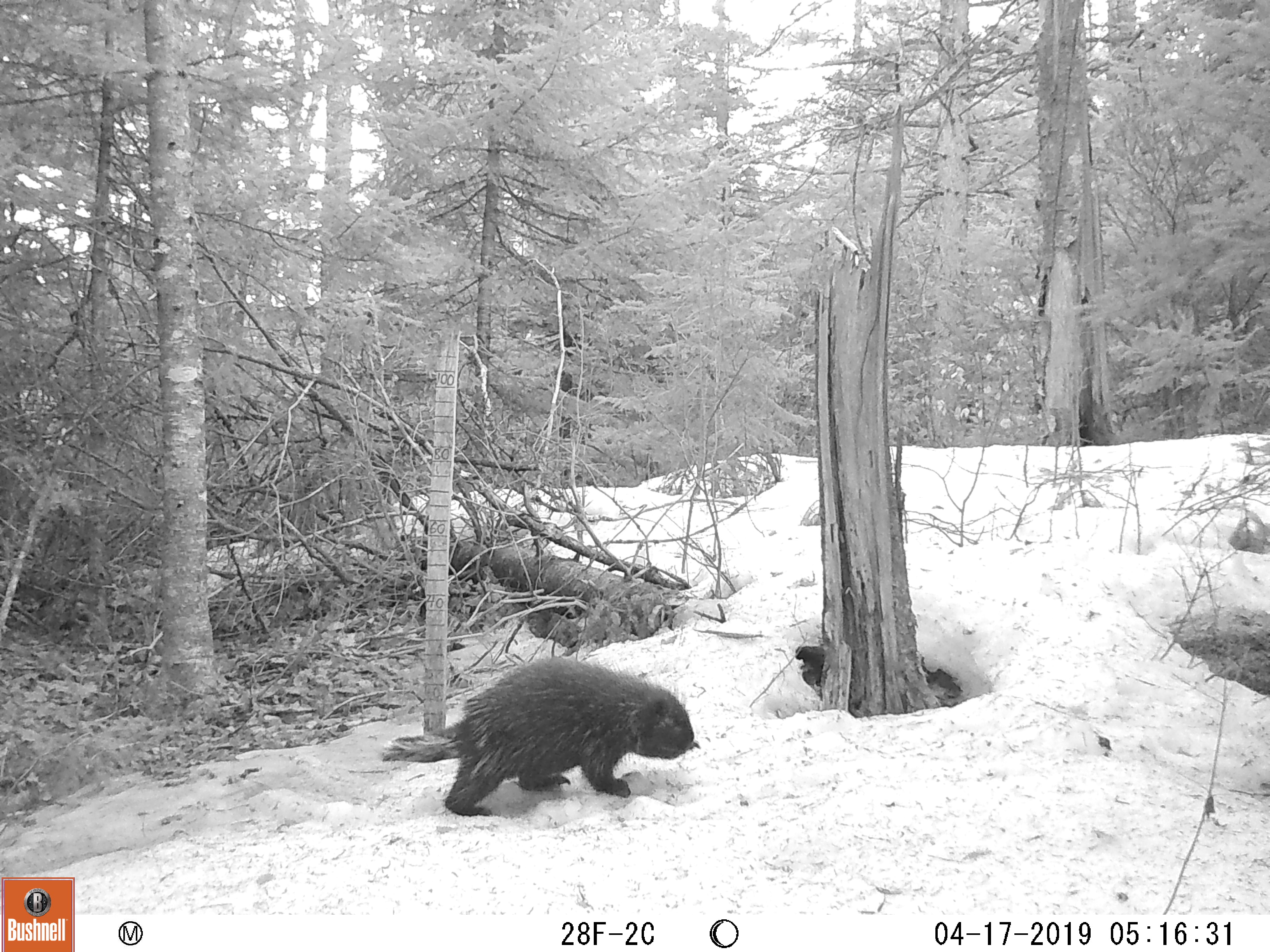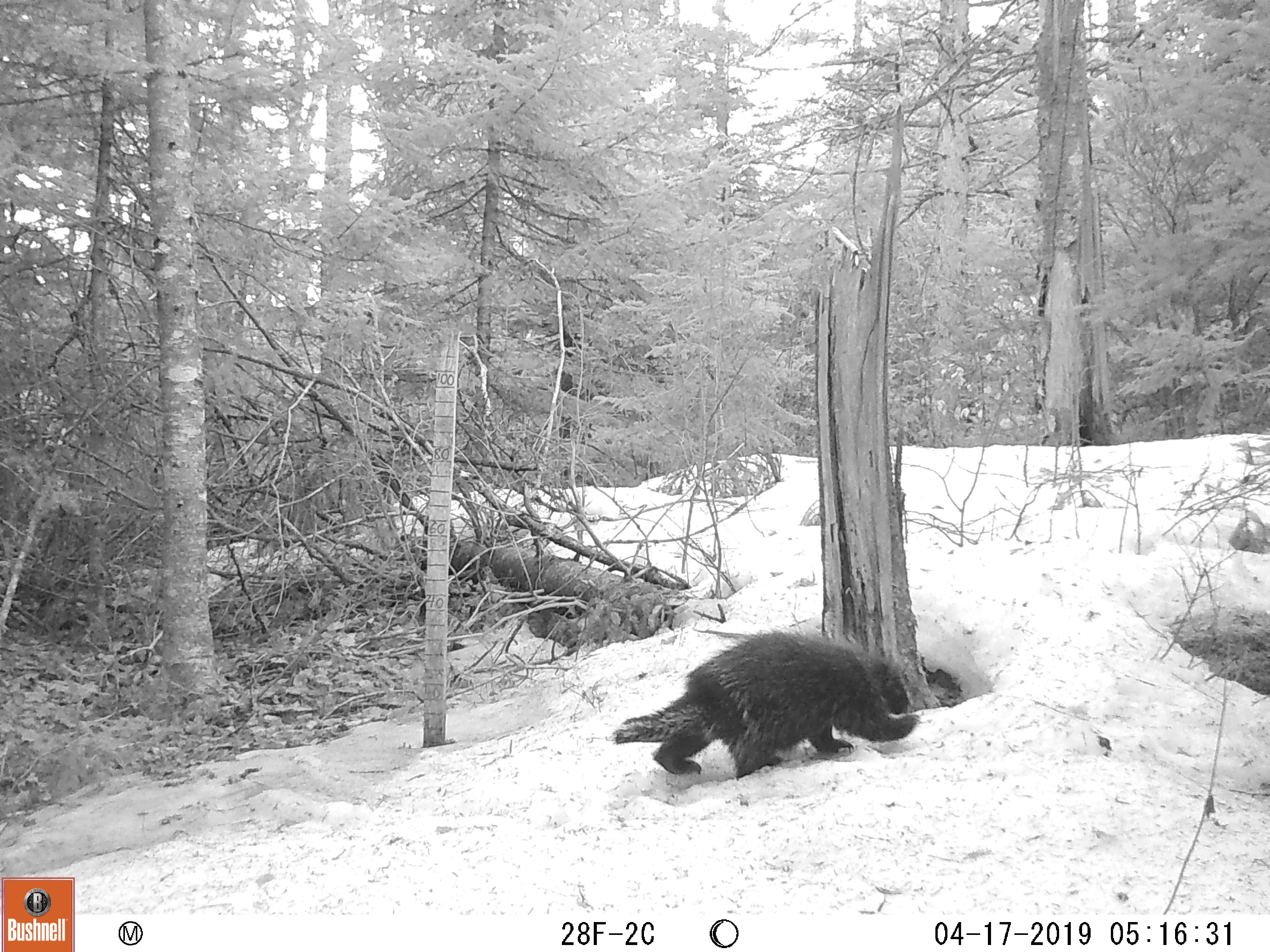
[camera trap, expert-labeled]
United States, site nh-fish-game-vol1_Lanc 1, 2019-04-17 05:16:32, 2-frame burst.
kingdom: Animalia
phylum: Chordata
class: Mammalia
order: Rodentia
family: Erethizontidae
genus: Erethizon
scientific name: Erethizon dorsatum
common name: porcupine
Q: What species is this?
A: Porcupine (Erethizon dorsatum).